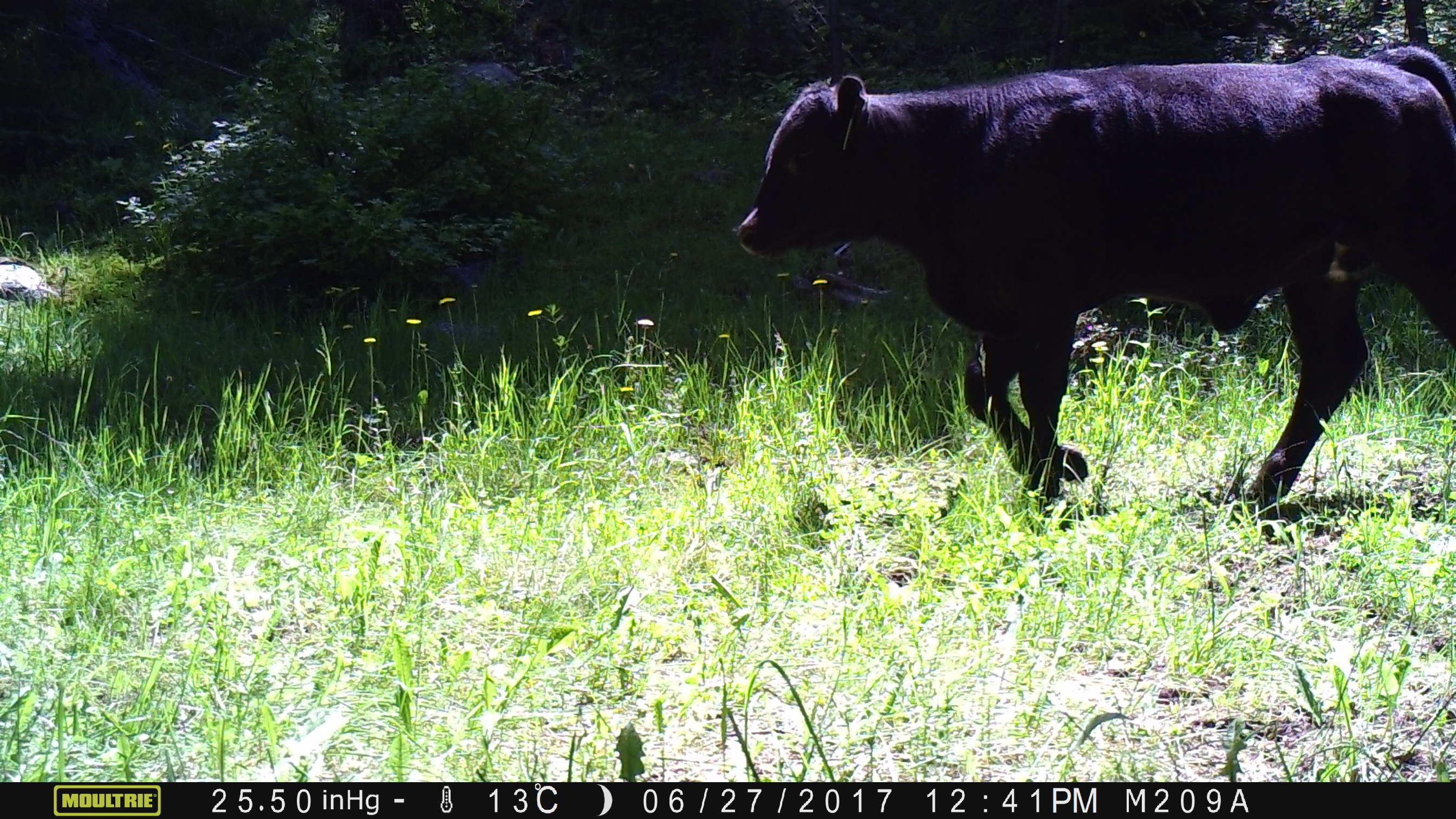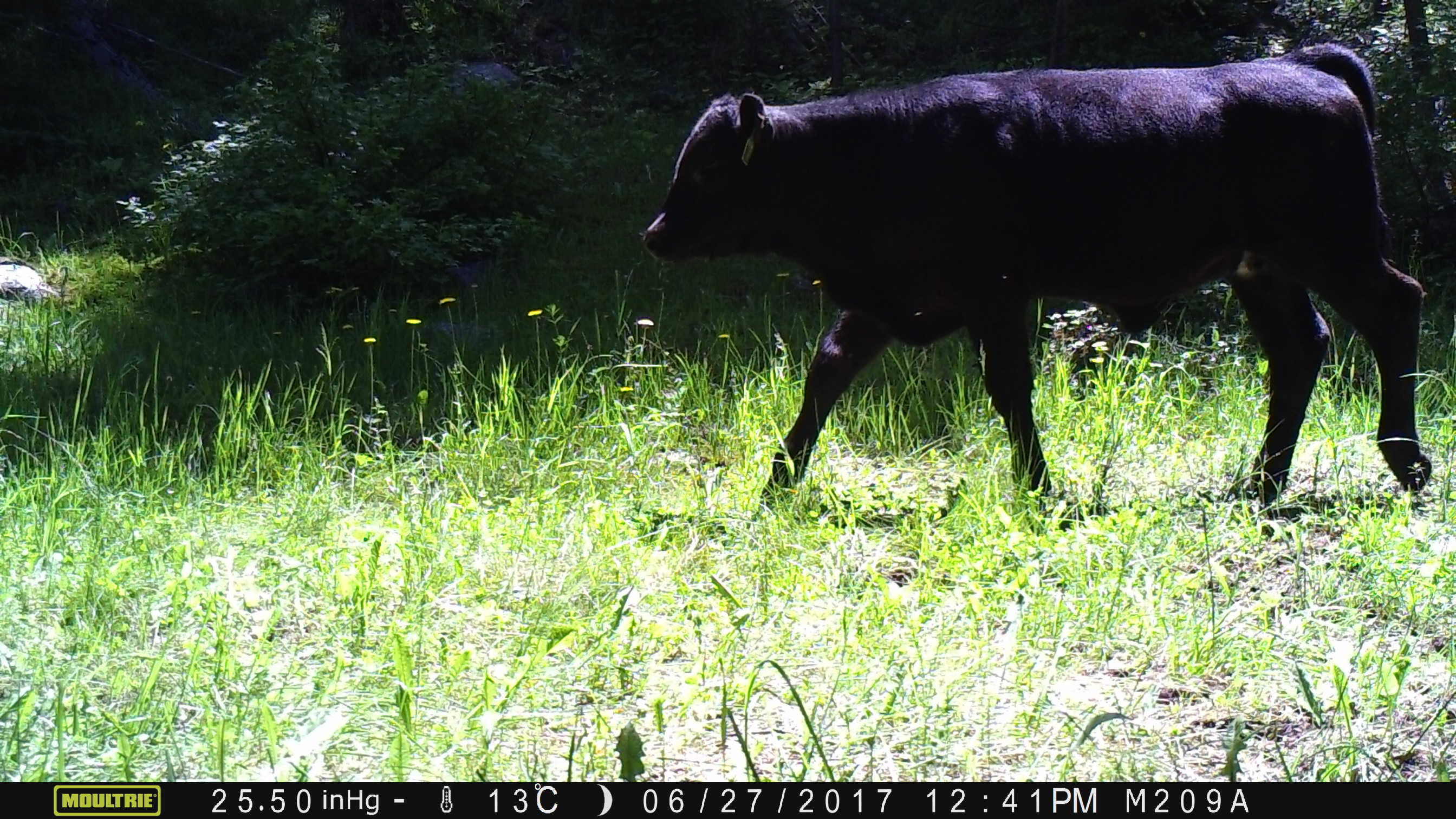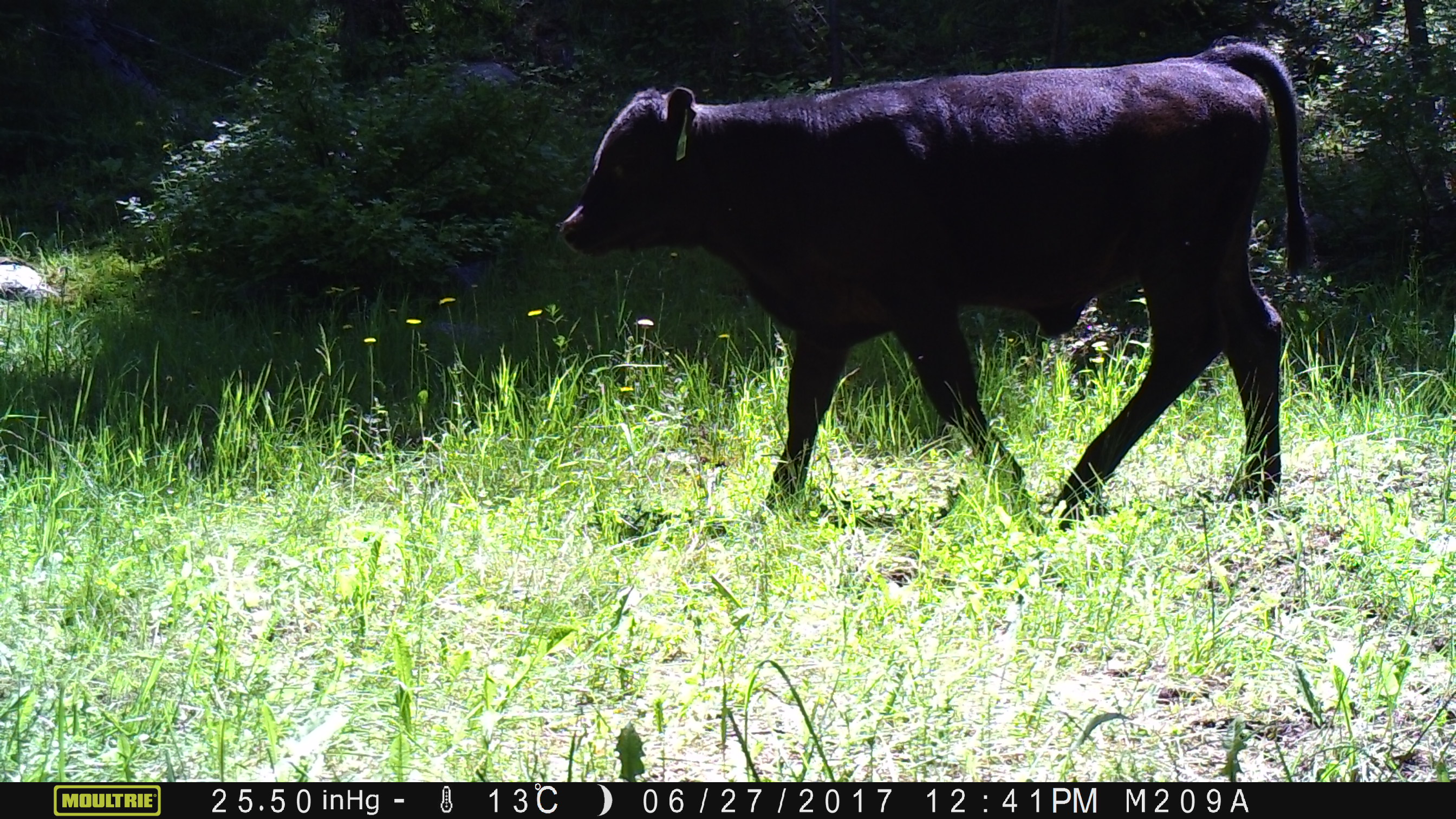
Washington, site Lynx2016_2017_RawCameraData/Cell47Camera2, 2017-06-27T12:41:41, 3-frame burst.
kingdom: Animalia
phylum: Chordata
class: Mammalia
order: Artiodactyla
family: Bovidae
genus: Bos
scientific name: Bos taurus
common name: domestic cattle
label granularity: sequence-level